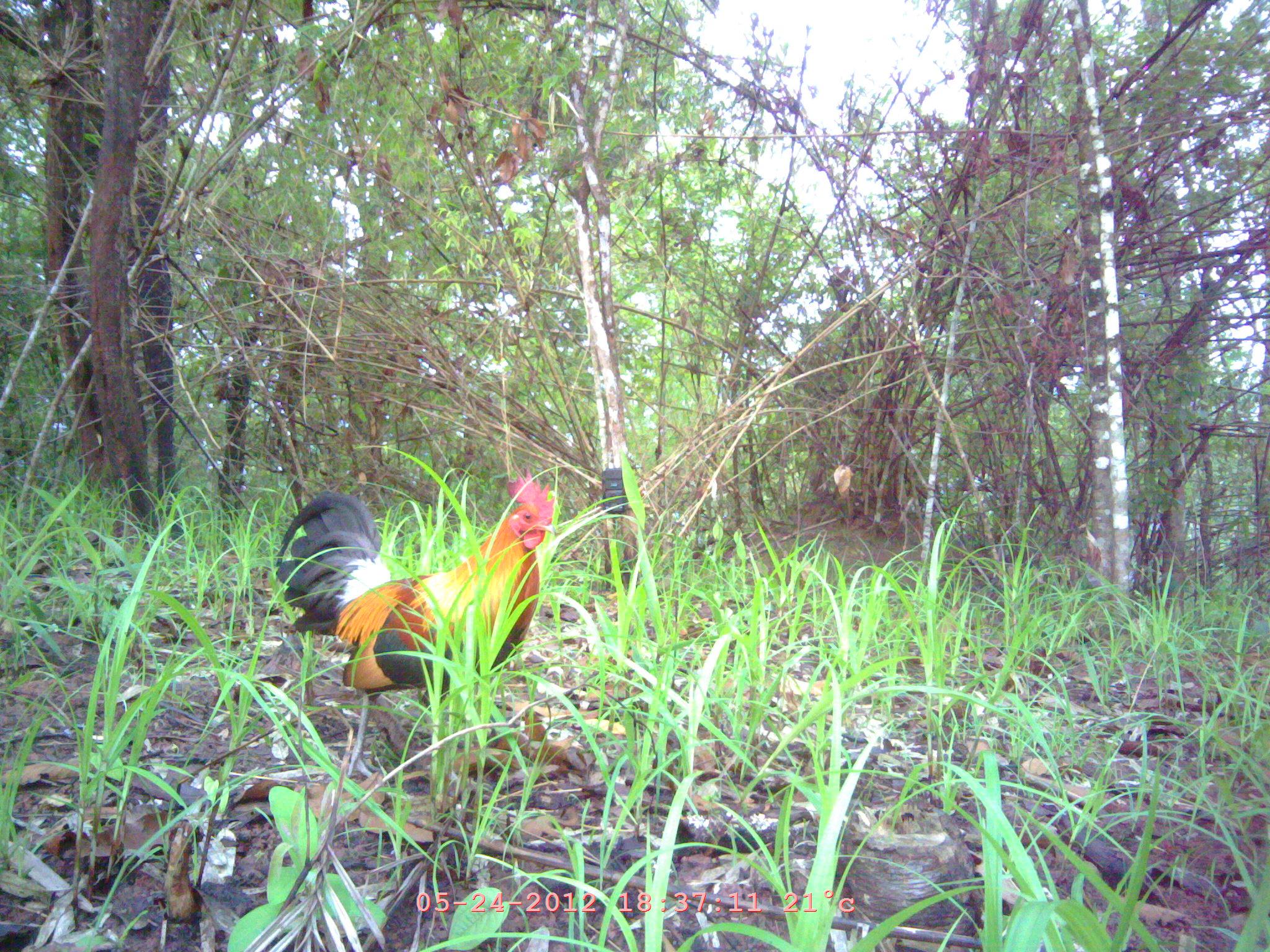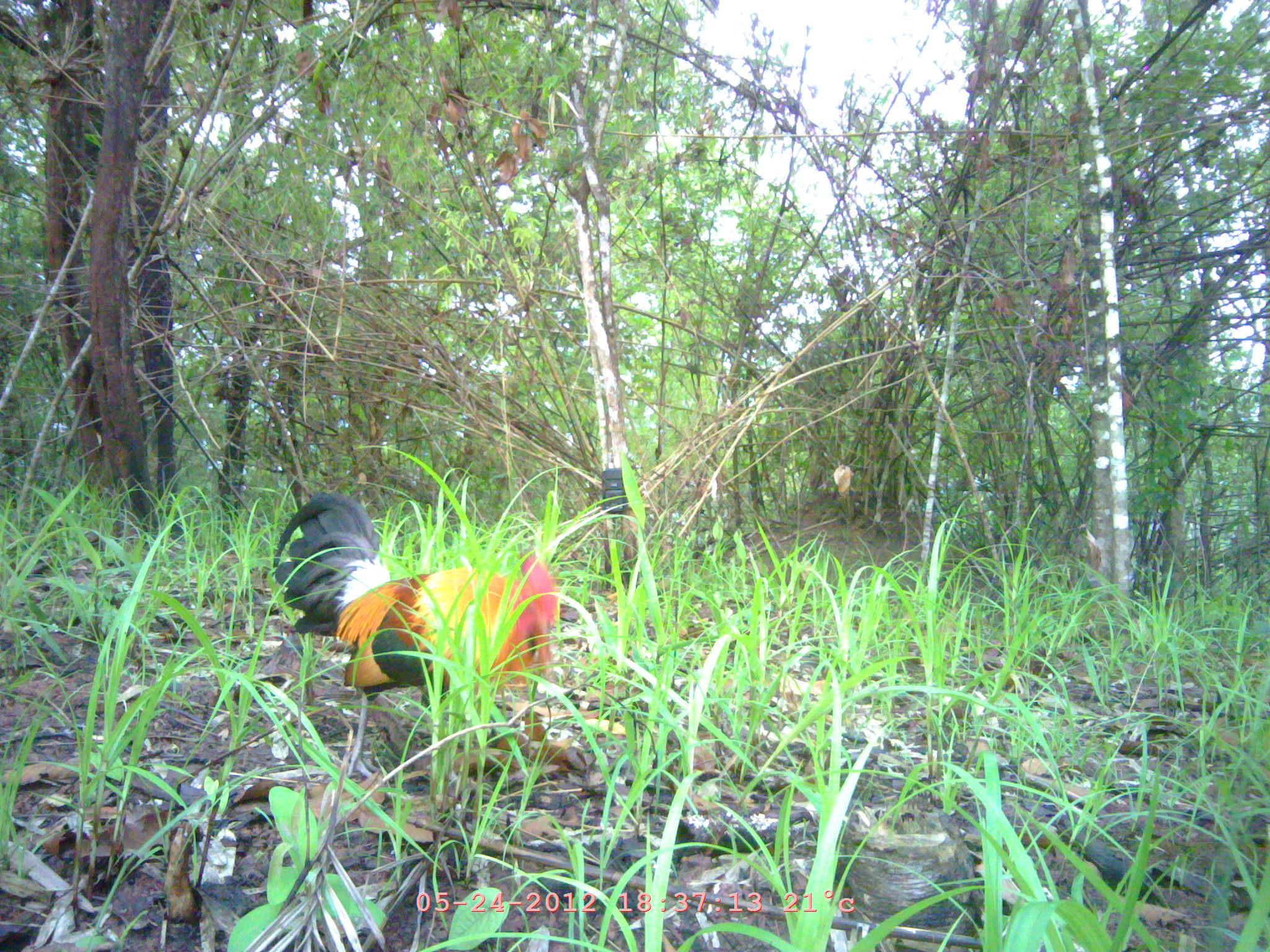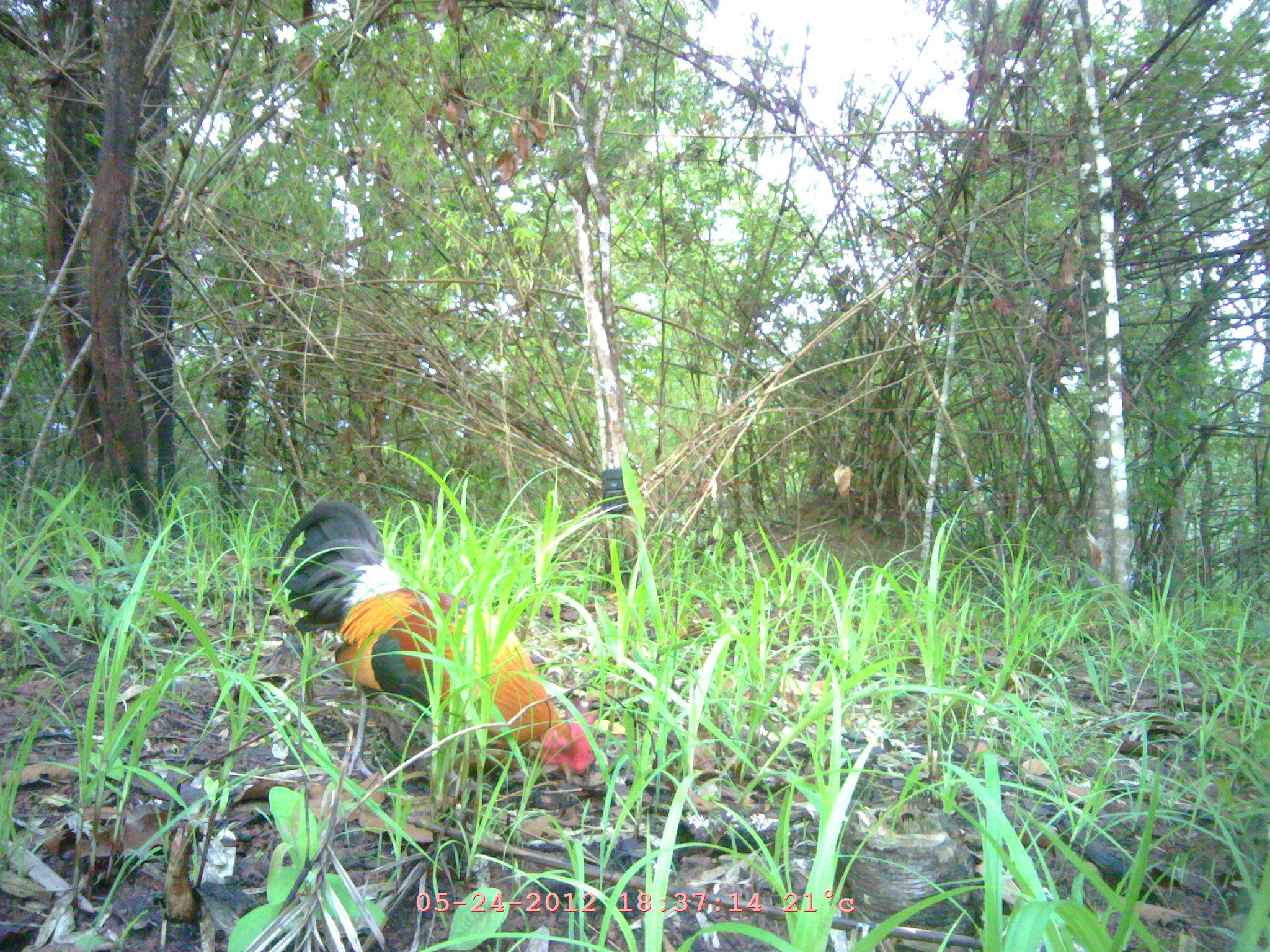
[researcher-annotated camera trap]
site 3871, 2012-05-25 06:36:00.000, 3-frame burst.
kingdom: Animalia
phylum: Chordata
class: Aves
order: Galliformes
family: Phasianidae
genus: Gallus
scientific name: Gallus gallus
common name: red junglefowl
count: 1